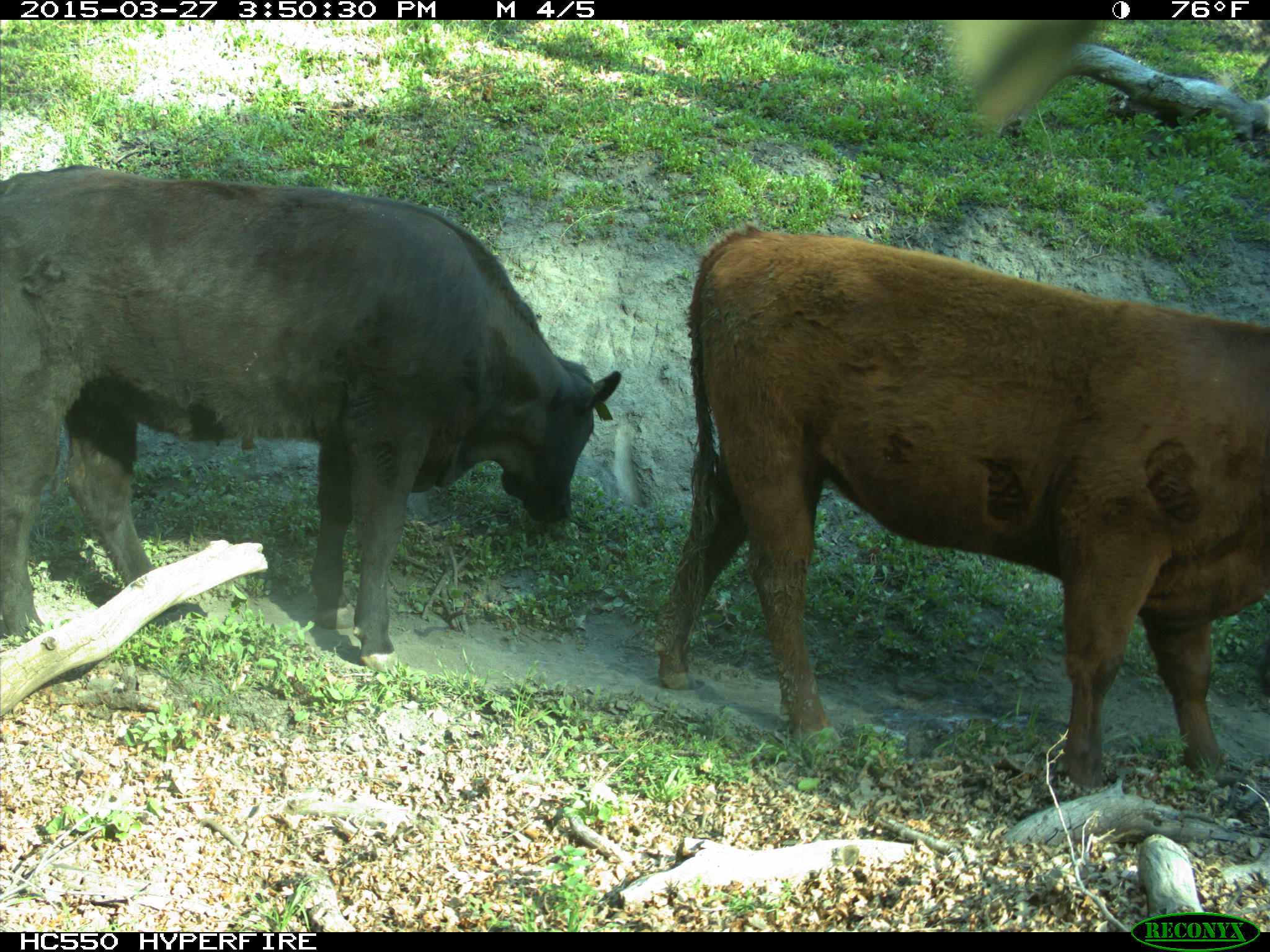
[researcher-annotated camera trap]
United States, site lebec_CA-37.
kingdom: Animalia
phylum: Chordata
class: Mammalia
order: Artiodactyla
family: Bovidae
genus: Bos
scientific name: Bos taurus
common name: domestic cow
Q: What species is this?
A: Bos taurus (domestic cow).